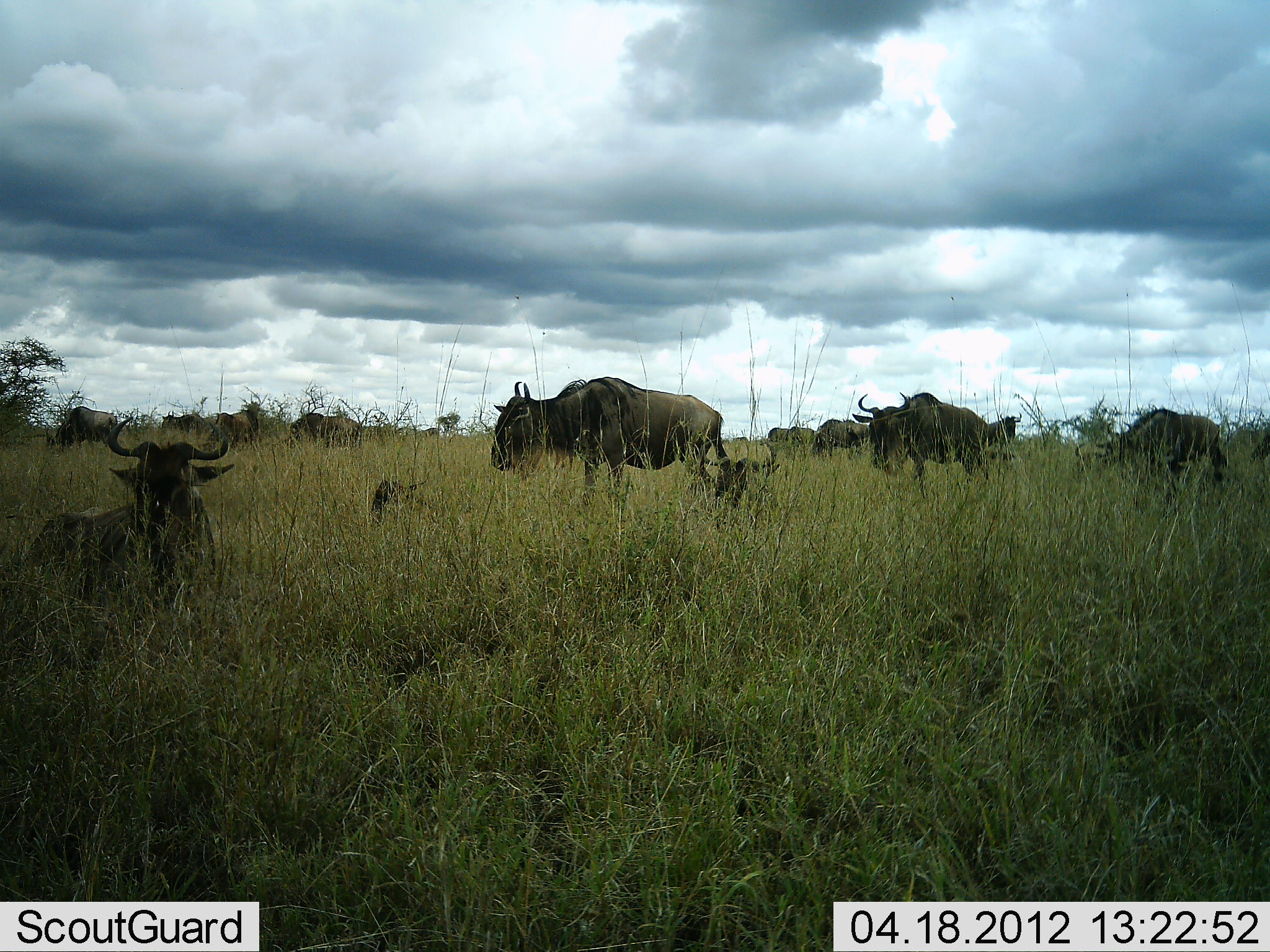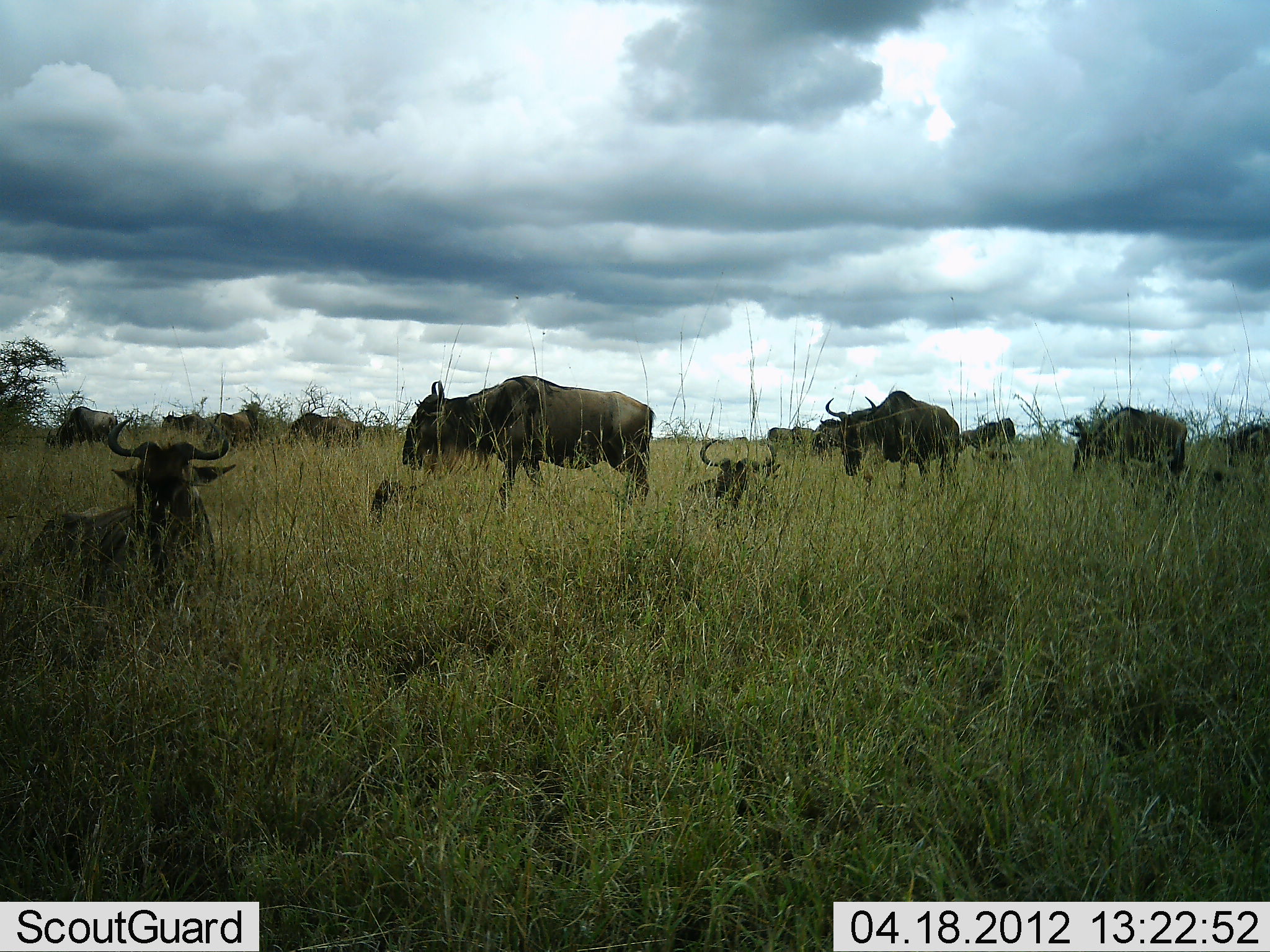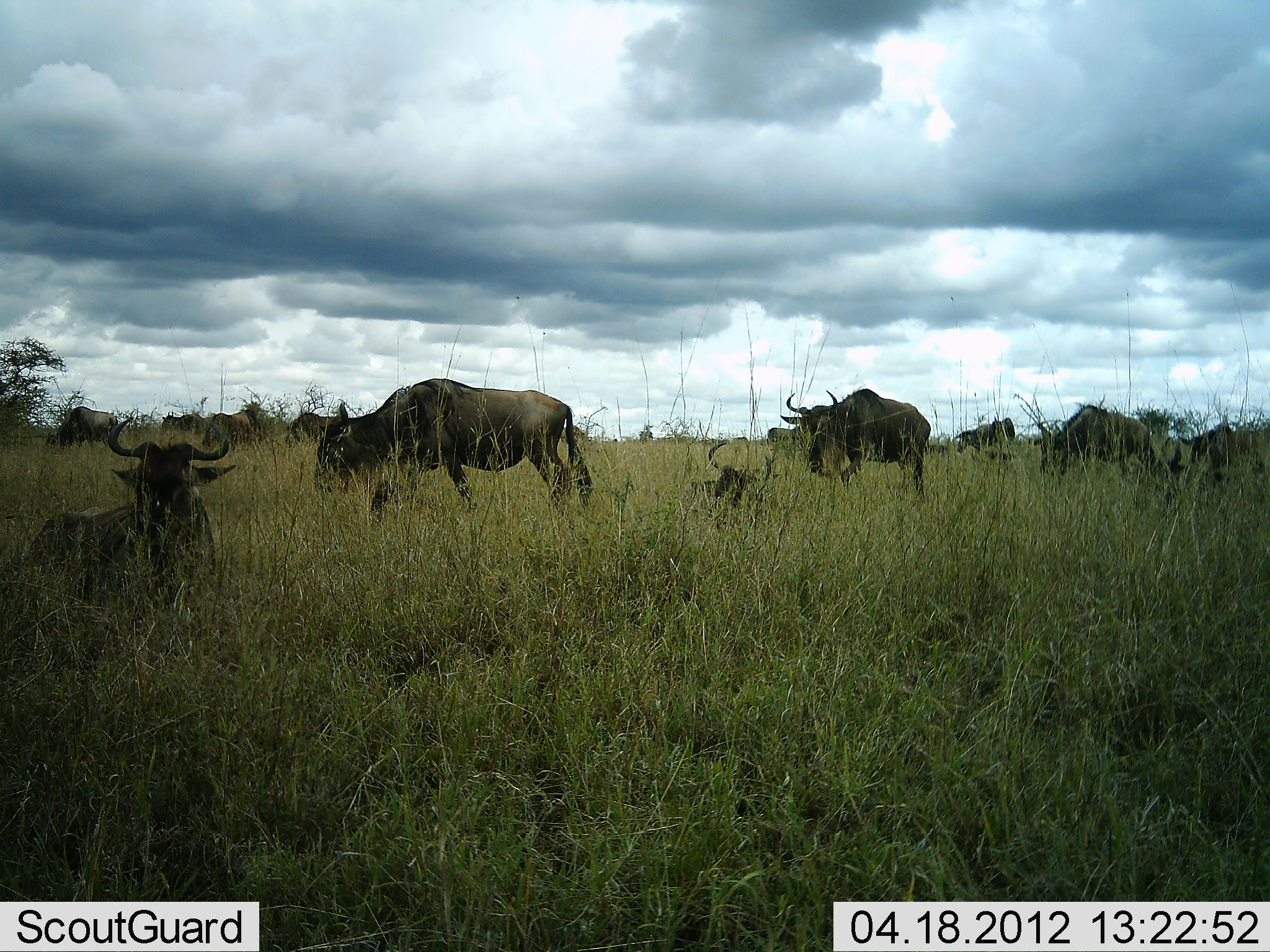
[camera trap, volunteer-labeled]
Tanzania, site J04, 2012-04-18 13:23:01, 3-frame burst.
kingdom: Animalia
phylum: Chordata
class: Mammalia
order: Artiodactyla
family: Bovidae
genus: Connochaetes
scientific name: Connochaetes taurinus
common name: blue wildebeest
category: wildebeest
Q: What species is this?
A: Wildebeest (blue wildebeest) (Connochaetes taurinus).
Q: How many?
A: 11-50.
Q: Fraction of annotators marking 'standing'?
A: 61%.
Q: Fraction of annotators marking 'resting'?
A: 94%.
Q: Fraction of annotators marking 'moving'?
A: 61%.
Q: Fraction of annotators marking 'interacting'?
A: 0%.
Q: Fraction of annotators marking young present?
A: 6%.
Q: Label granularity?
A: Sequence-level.